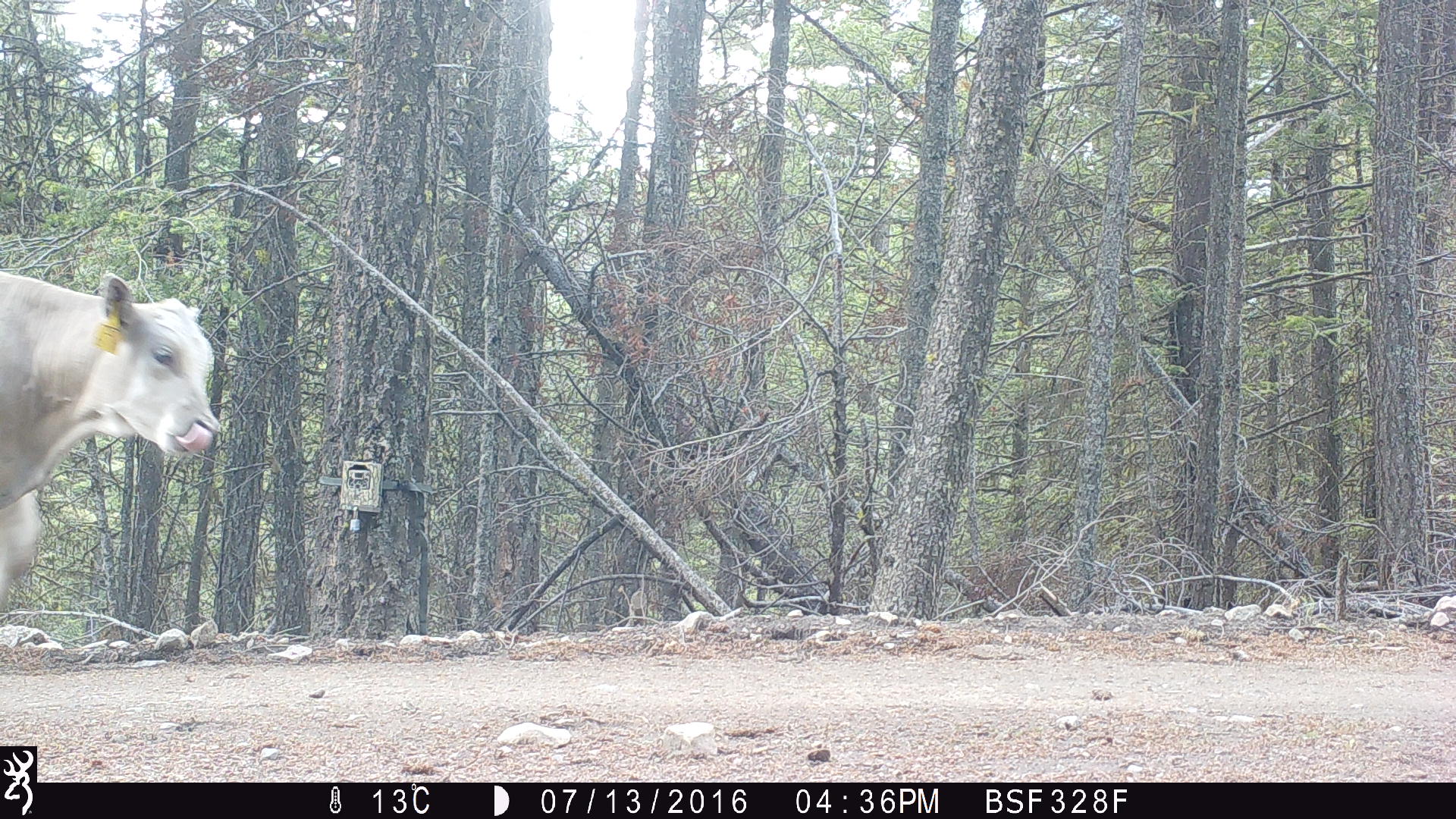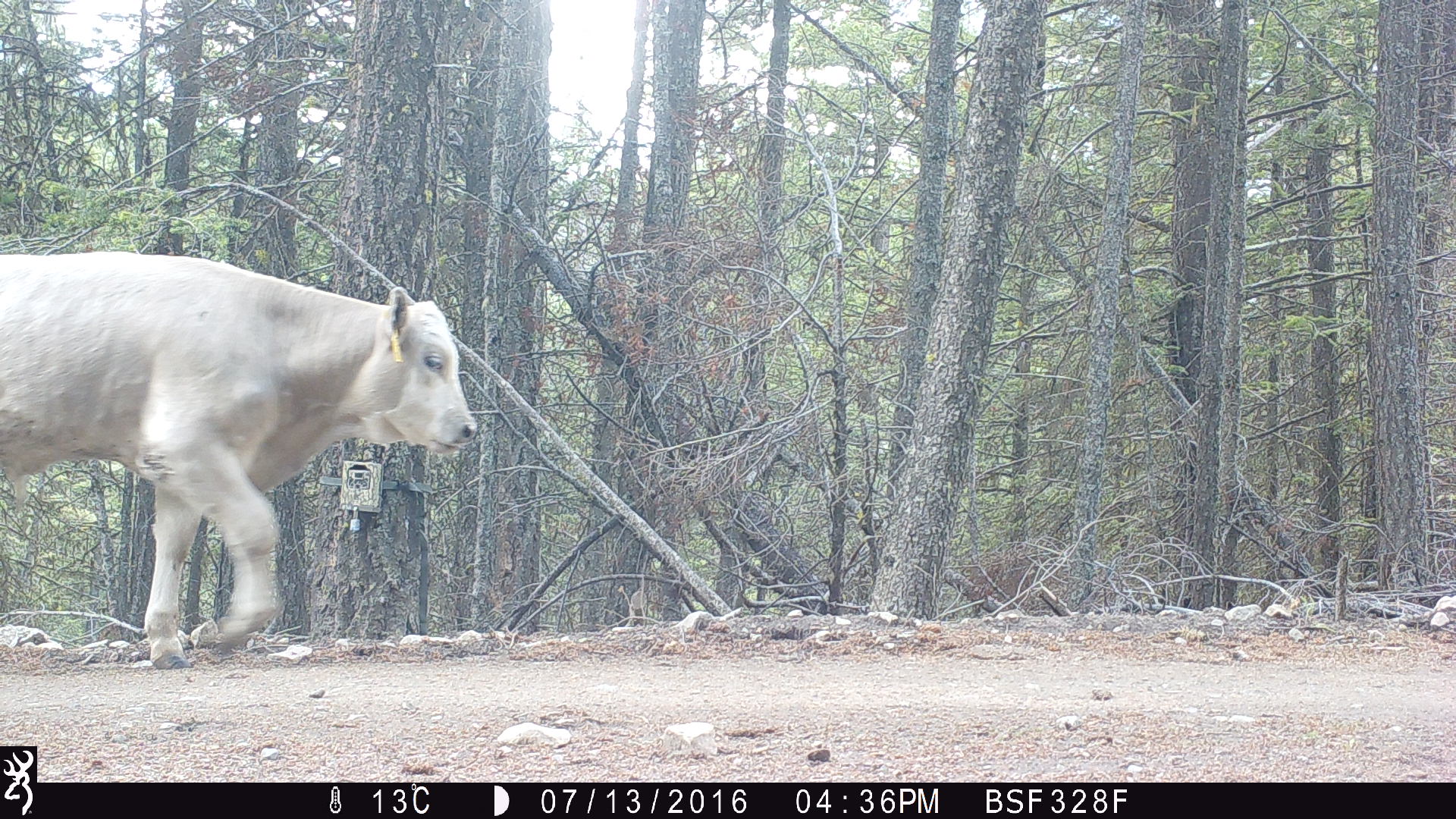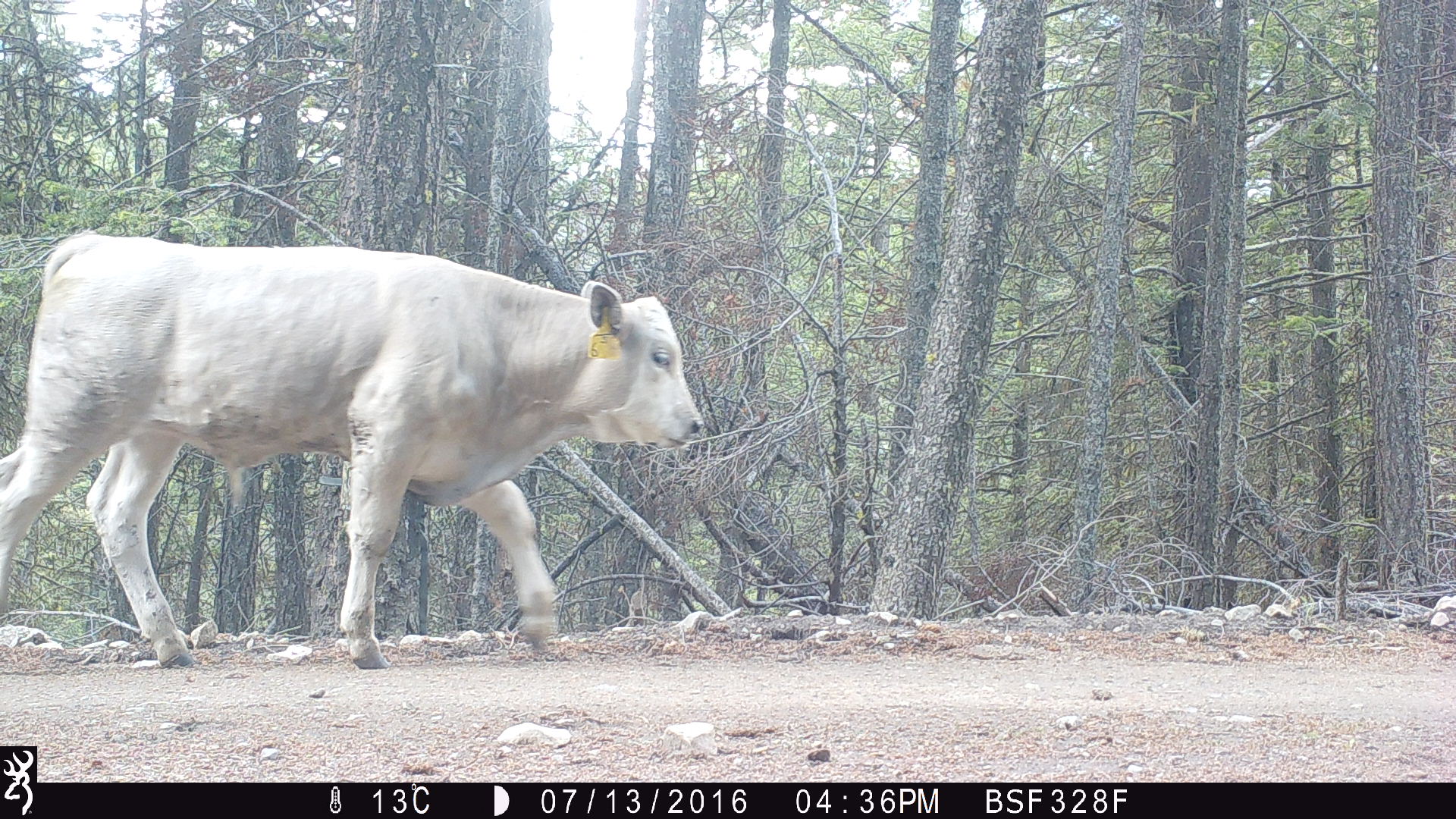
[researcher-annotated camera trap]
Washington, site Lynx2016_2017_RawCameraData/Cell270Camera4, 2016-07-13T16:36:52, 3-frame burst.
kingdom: Animalia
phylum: Chordata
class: Mammalia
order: Artiodactyla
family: Bovidae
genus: Bos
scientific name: Bos taurus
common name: domestic cattle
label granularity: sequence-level